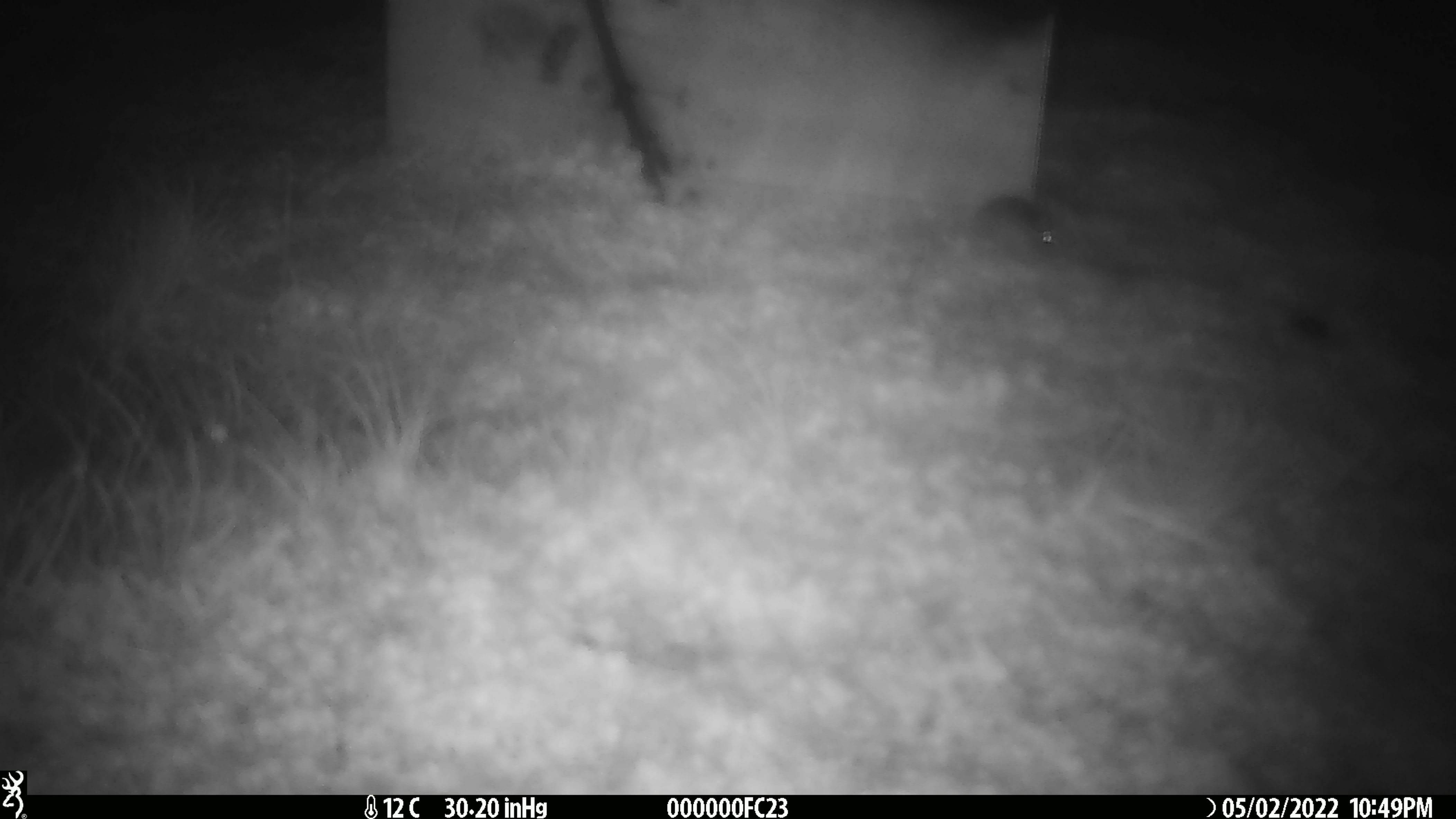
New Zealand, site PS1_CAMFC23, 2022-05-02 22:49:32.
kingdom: Animalia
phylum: Chordata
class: Mammalia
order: Rodentia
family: Muridae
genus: Mus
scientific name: Mus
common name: mouse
Mouse (Mus).